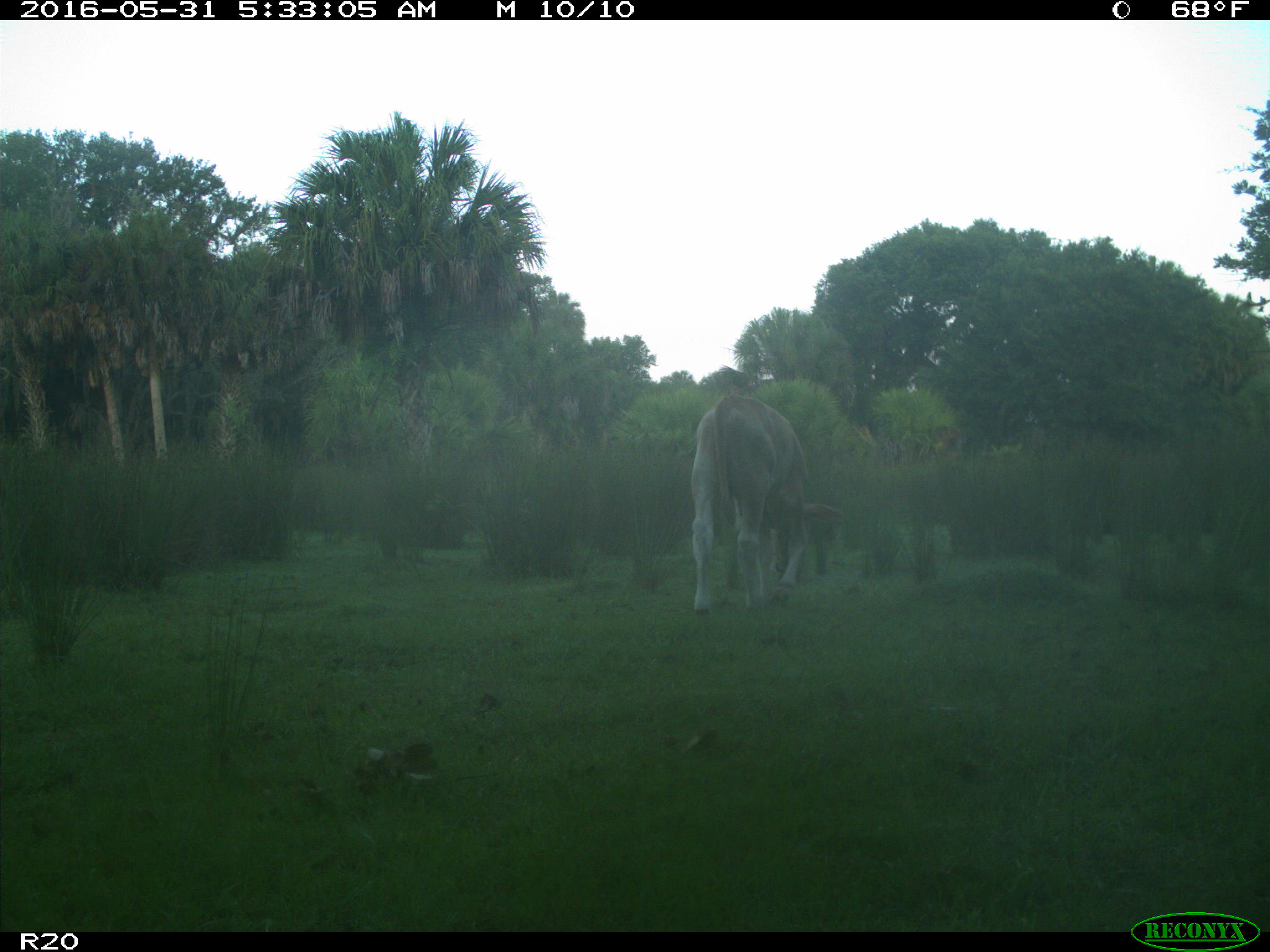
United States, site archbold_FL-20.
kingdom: Animalia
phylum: Chordata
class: Mammalia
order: Artiodactyla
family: Bovidae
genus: Bos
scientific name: Bos taurus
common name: domestic cow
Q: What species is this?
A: Bos taurus (domestic cow).